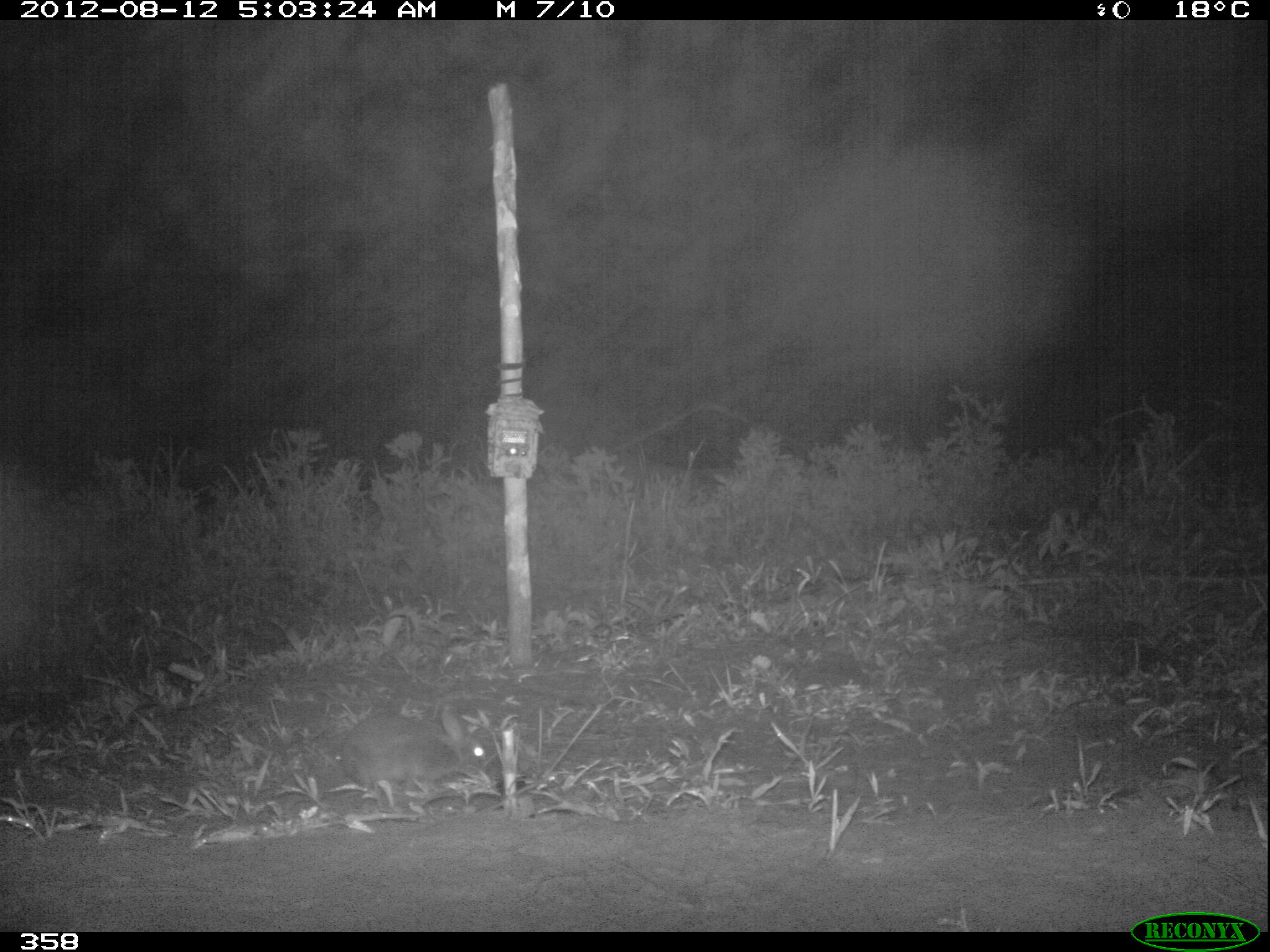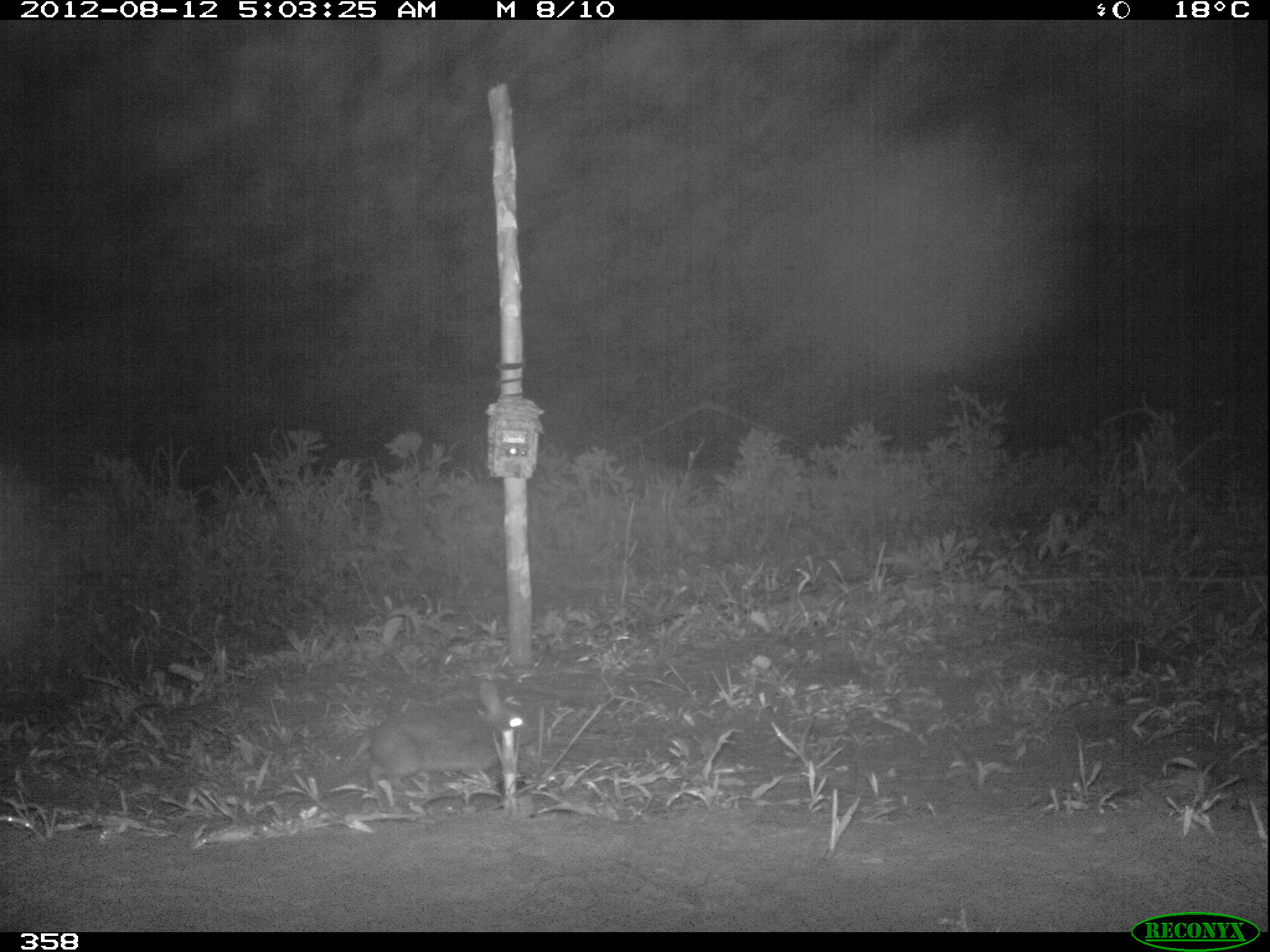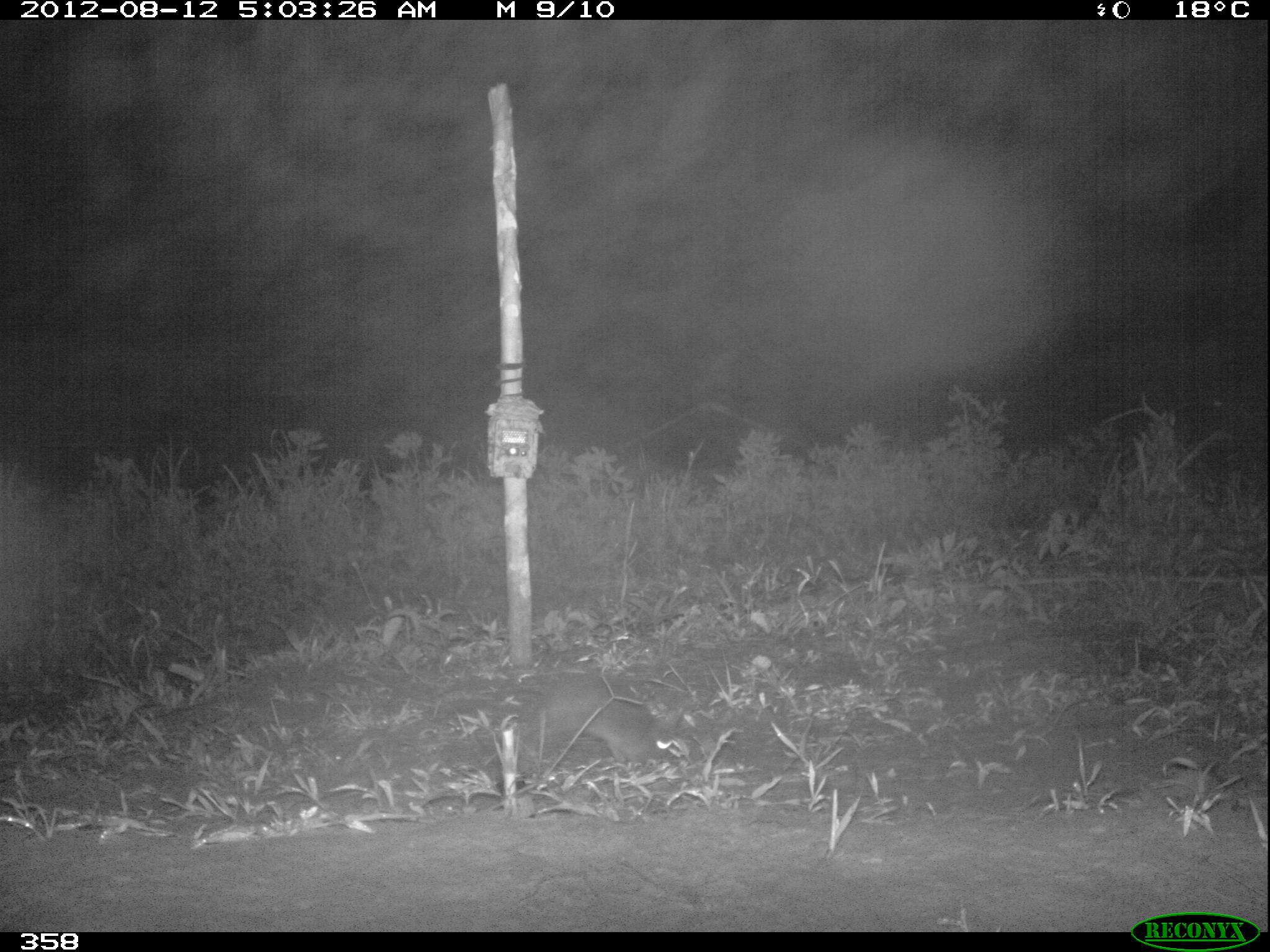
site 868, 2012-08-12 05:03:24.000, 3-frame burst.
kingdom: Animalia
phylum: Chordata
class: Mammalia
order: Lagomorpha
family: Leporidae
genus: Sylvilagus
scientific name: Sylvilagus brasiliensis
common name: tapeti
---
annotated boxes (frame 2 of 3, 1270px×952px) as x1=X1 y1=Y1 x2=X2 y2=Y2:
sylvilagus brasiliensis: x1=366 y1=677 x2=537 y2=794